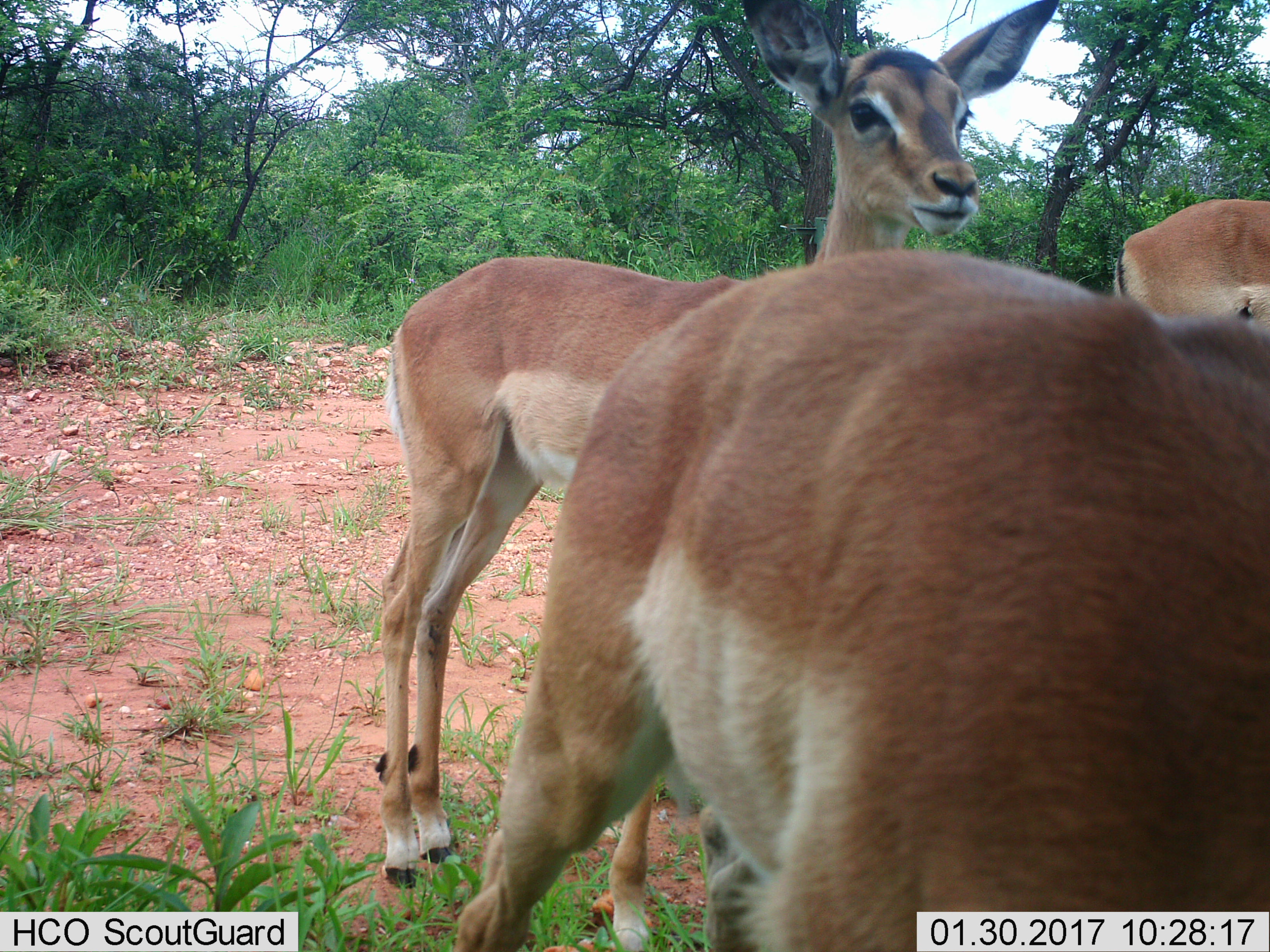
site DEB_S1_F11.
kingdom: Animalia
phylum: Chordata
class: Mammalia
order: Artiodactyla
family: Bovidae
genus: Aepyceros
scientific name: Aepyceros melampus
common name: impala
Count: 3.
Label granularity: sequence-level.